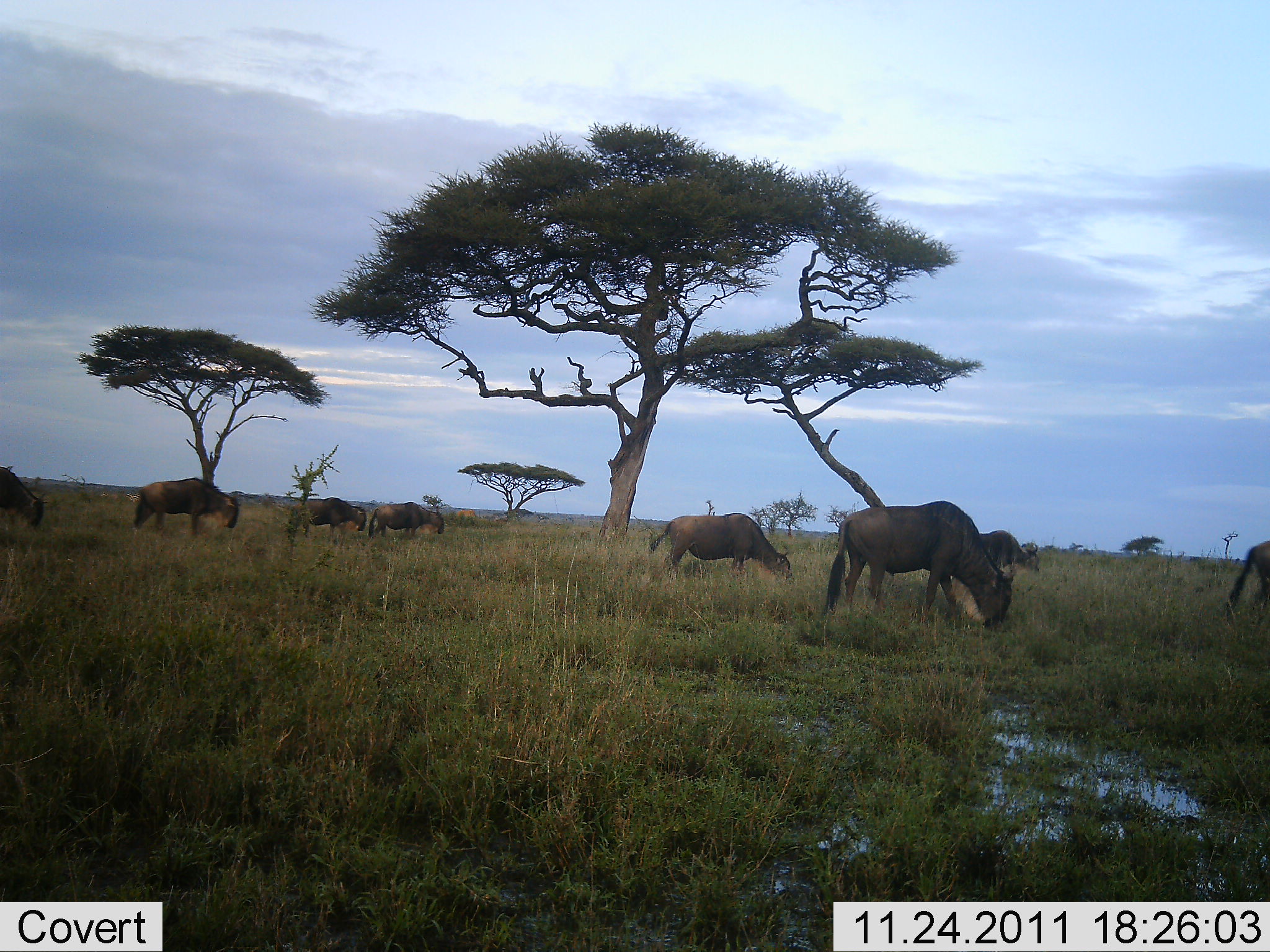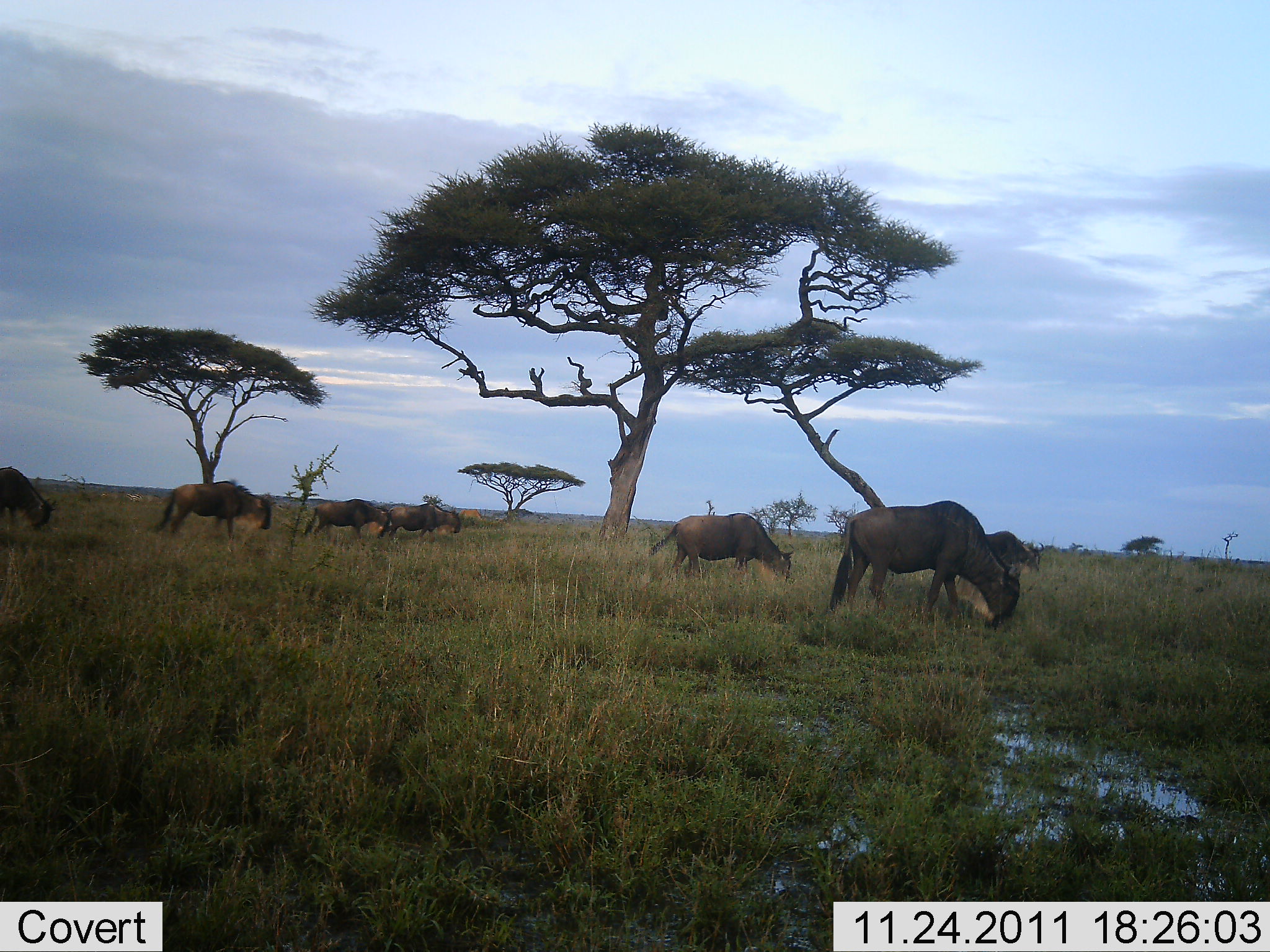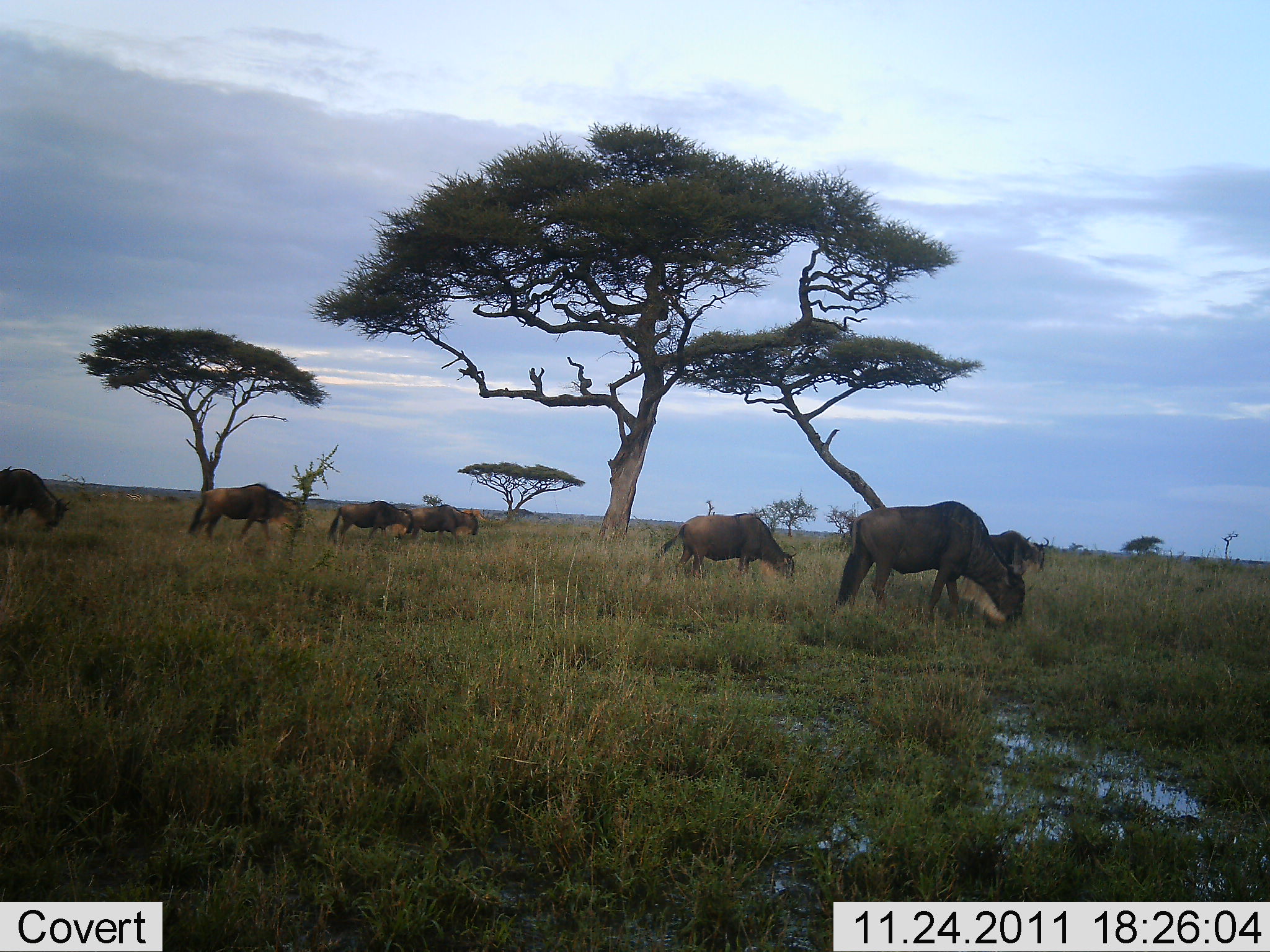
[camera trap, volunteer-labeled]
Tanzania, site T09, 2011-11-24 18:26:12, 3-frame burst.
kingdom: Animalia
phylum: Chordata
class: Mammalia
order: Artiodactyla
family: Bovidae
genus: Connochaetes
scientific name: Connochaetes taurinus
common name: blue wildebeest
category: wildebeest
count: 8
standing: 18%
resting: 0%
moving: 55%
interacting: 0%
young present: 0%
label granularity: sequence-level